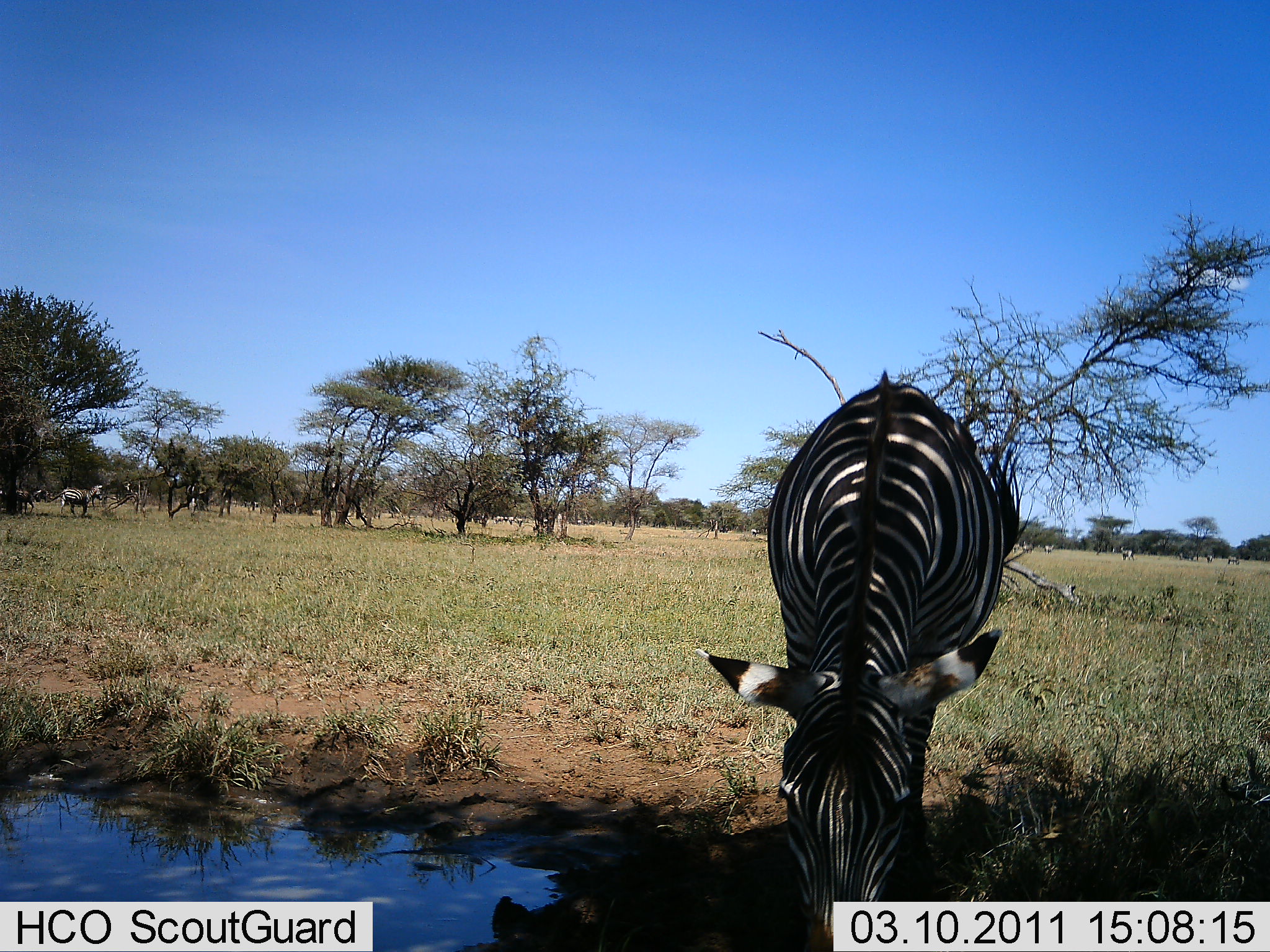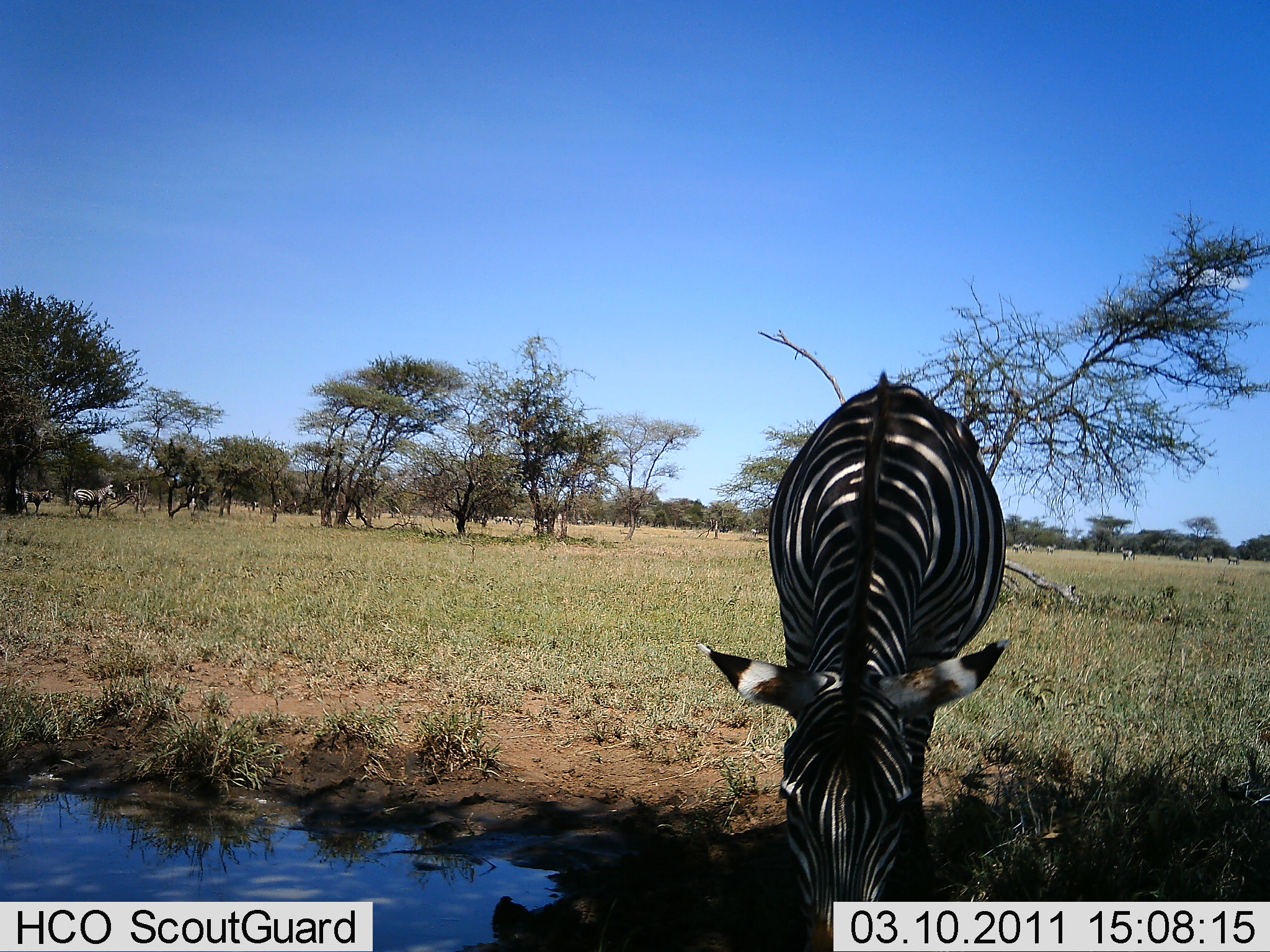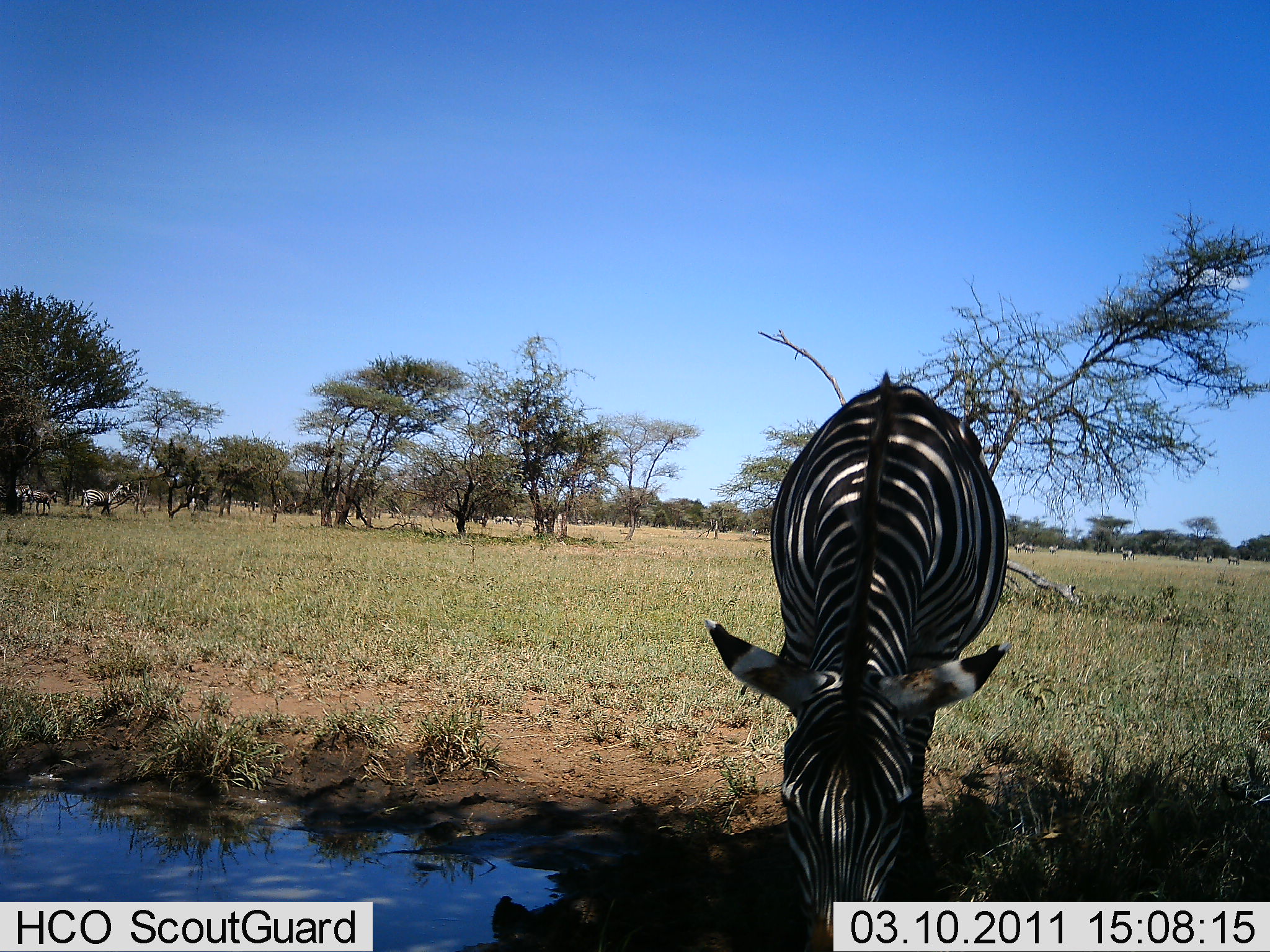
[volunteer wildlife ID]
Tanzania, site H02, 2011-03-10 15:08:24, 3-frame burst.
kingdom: Animalia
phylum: Chordata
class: Mammalia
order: Perissodactyla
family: Equidae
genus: Equus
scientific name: Equus quagga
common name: plains zebra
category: zebra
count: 3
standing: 33%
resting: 0%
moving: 75%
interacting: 0%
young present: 0%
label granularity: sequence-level